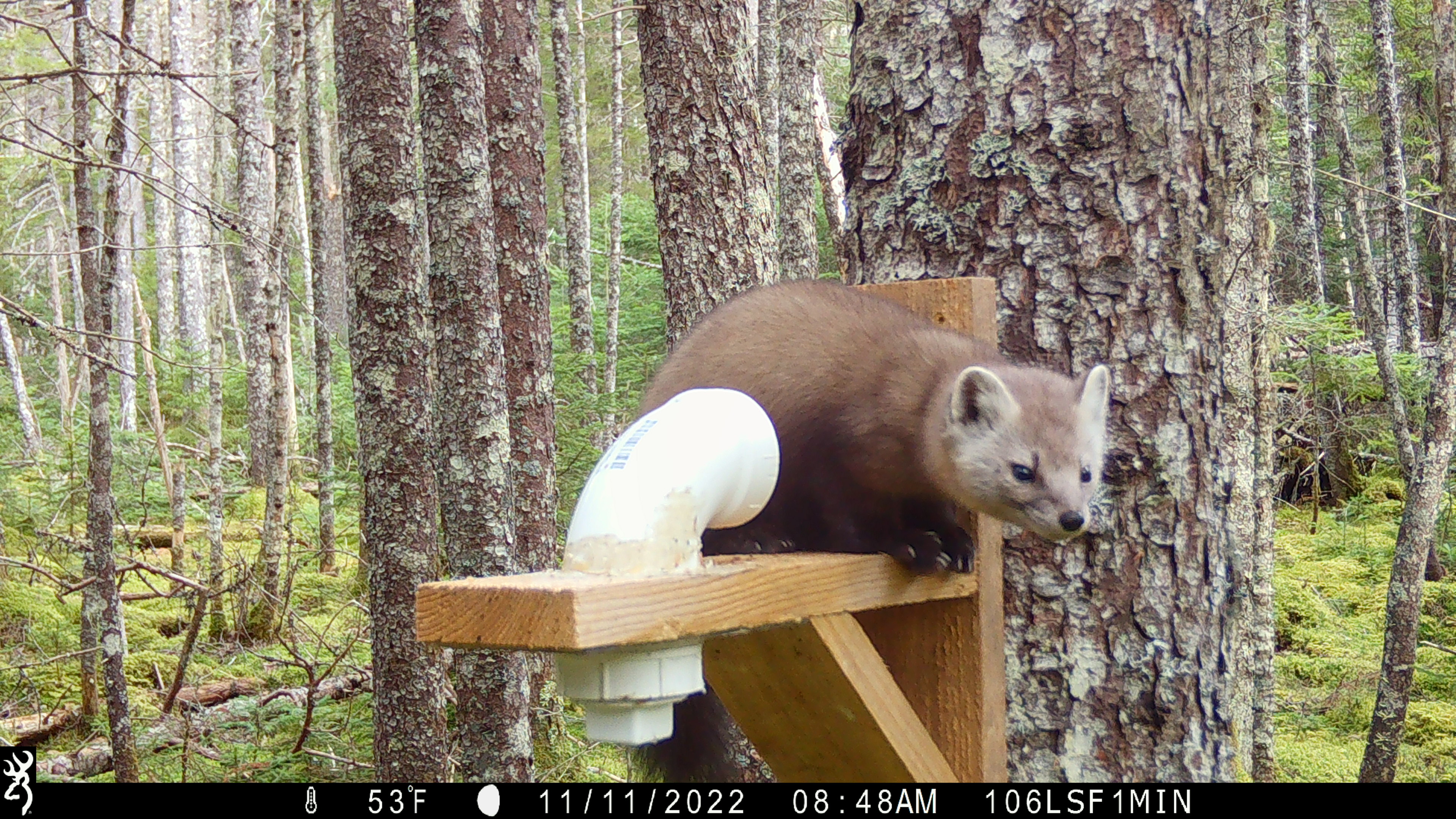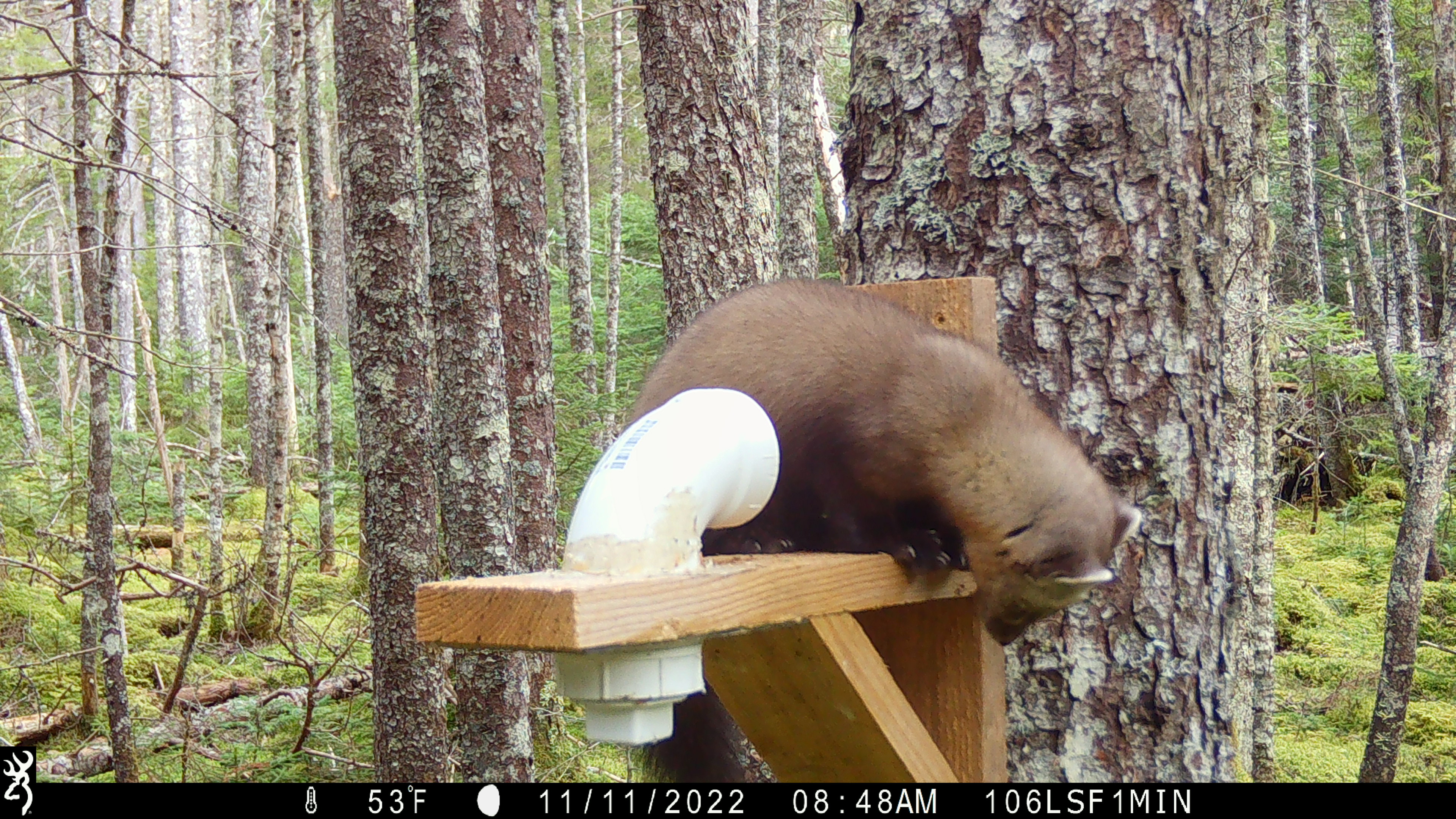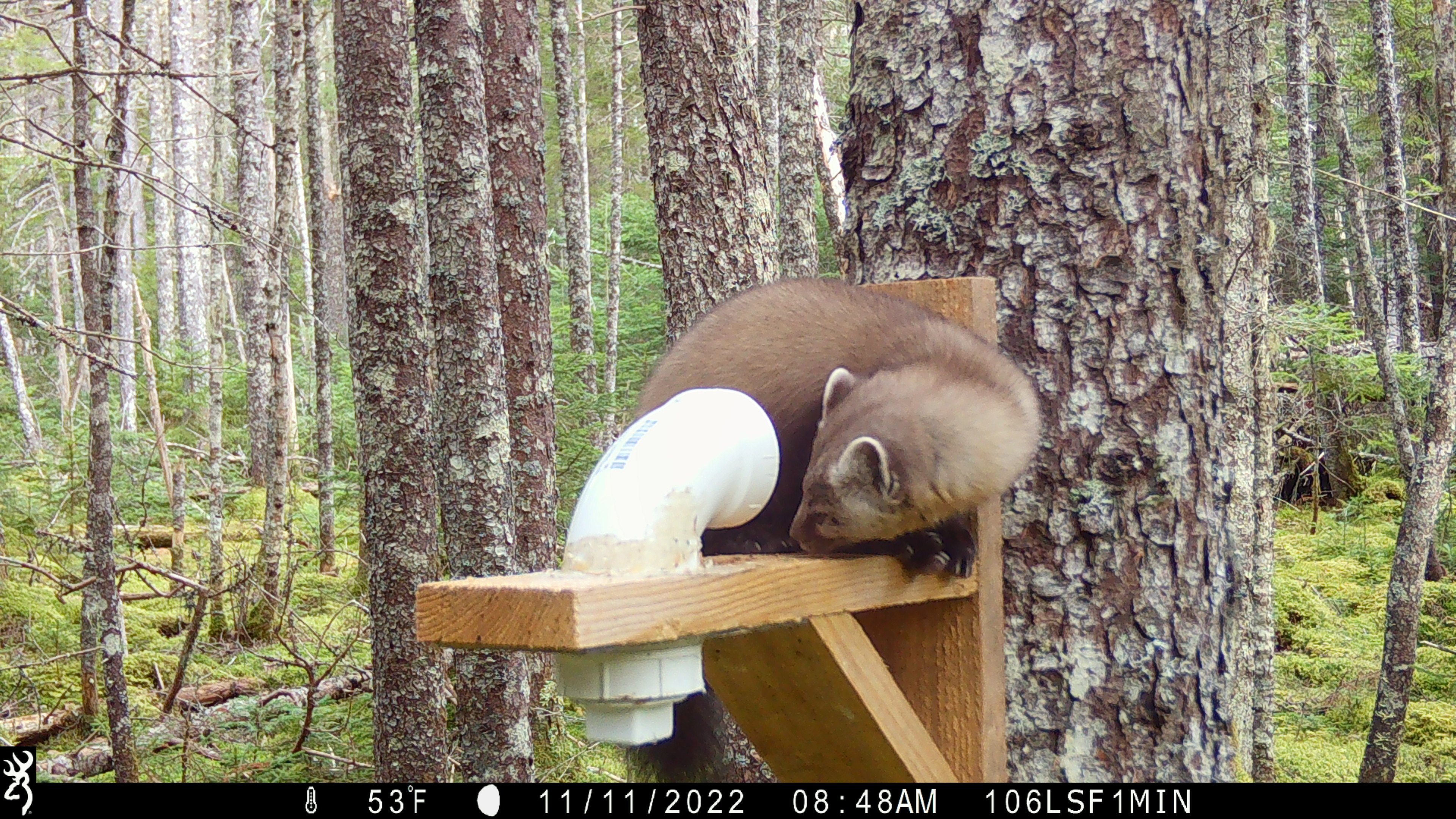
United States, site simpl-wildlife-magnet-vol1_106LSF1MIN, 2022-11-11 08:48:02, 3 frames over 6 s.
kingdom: Animalia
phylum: Chordata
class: Mammalia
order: Carnivora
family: Mustelidae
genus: Martes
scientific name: Martes americana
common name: american marten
American marten (Martes americana).